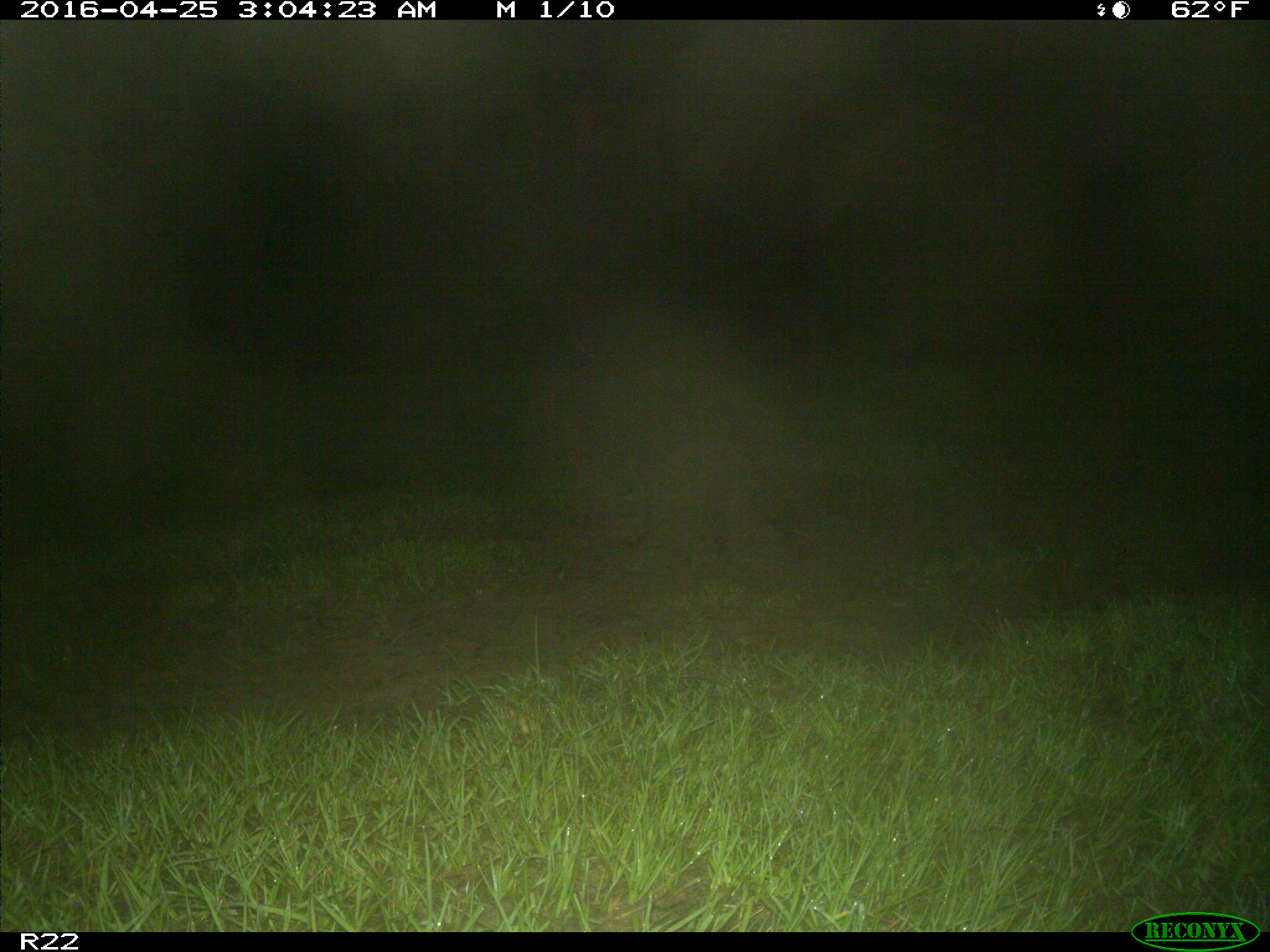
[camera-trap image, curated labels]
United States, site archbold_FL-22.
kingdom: Animalia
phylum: Chordata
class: Mammalia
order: Carnivora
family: Procyonidae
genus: Procyon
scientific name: Procyon lotor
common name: common raccoon